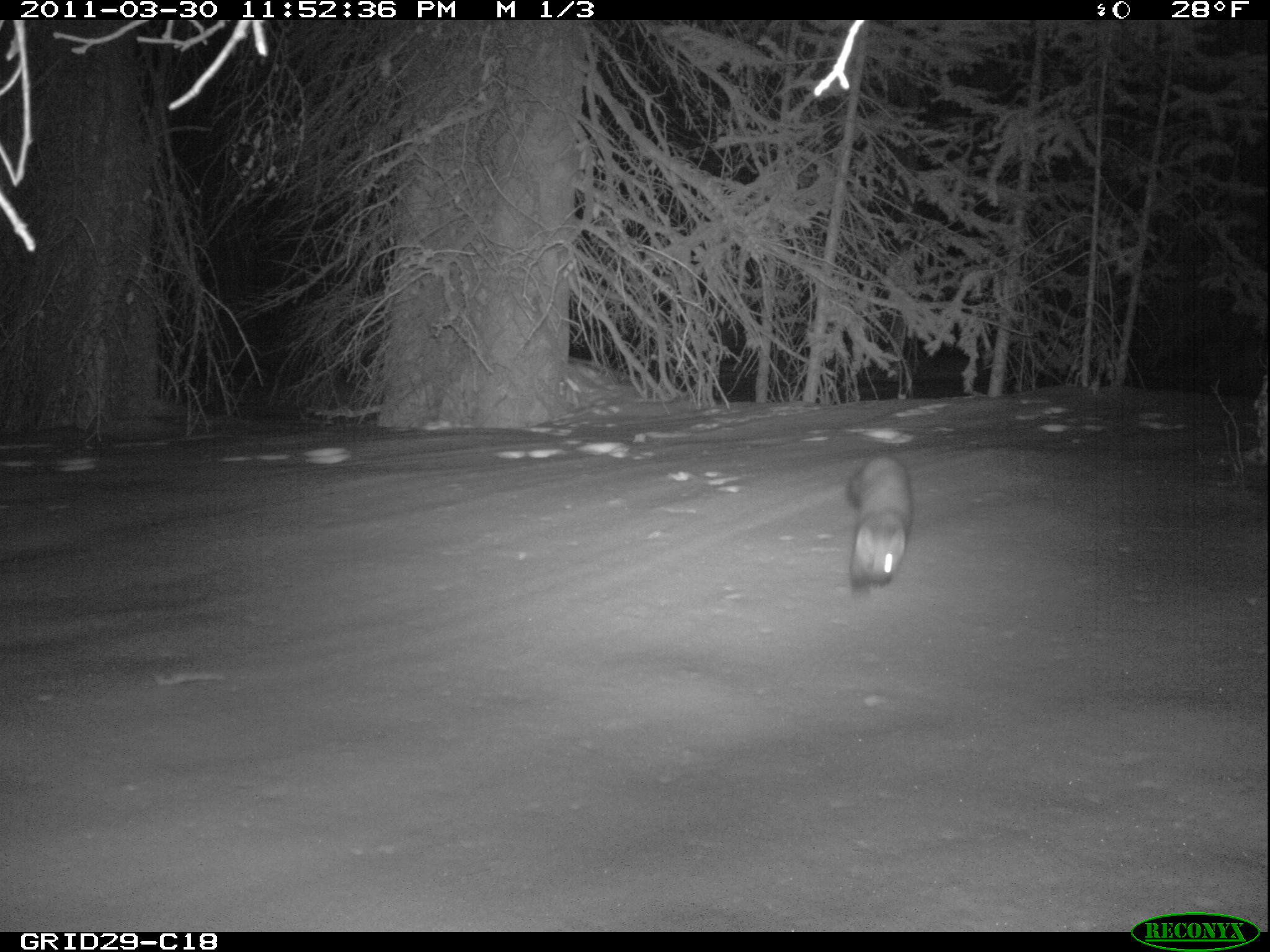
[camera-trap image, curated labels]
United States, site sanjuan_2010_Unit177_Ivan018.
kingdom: Animalia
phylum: Chordata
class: Mammalia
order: Carnivora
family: Mustelidae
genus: Martes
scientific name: Martes americana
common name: american marten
Martes americana (american marten).